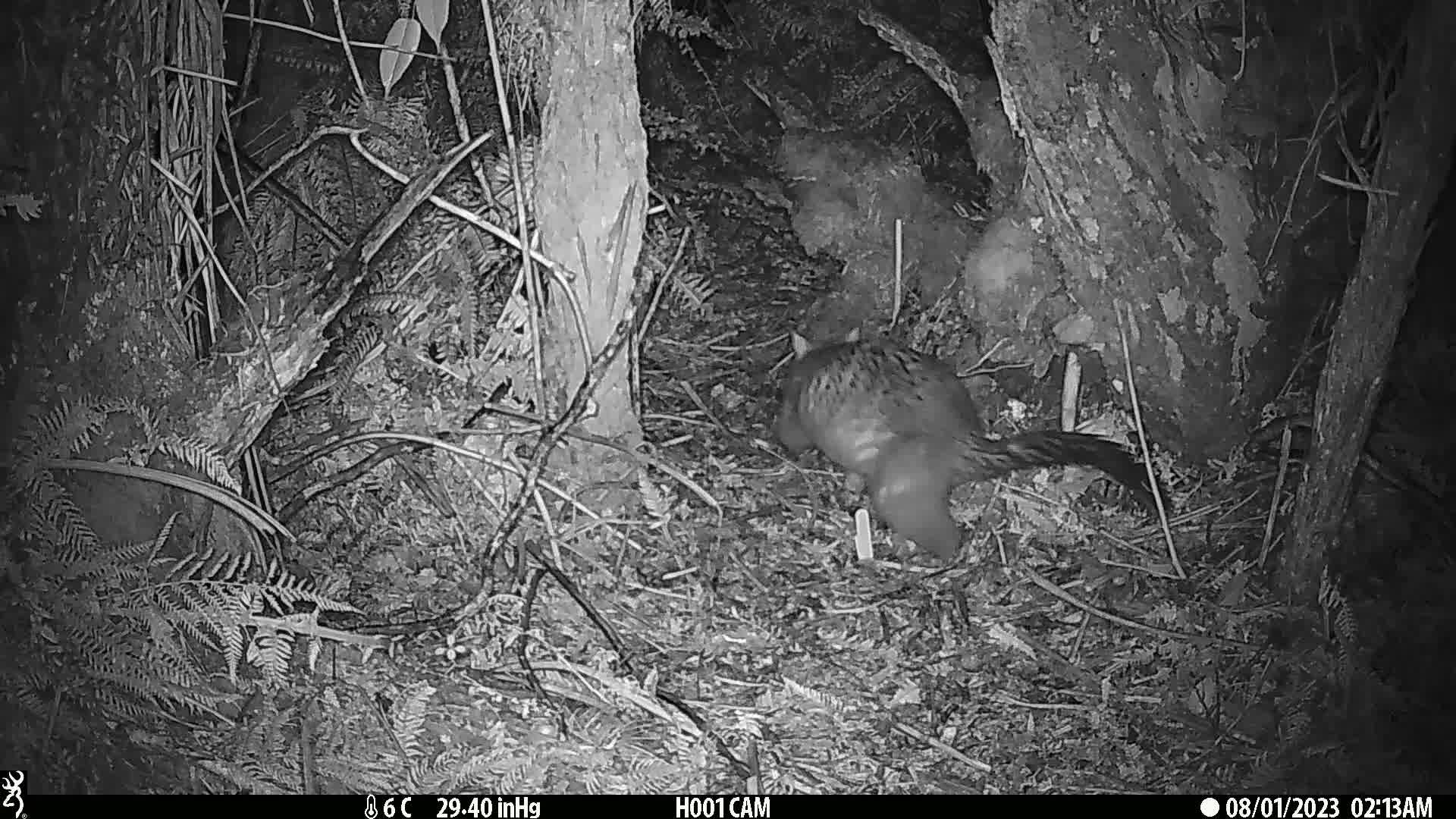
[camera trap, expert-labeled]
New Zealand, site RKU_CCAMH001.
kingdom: Animalia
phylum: Chordata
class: Mammalia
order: Diprotodontia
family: Phalangeridae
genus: Trichosurus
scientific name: Trichosurus vulpecula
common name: common brushtail possum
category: possum